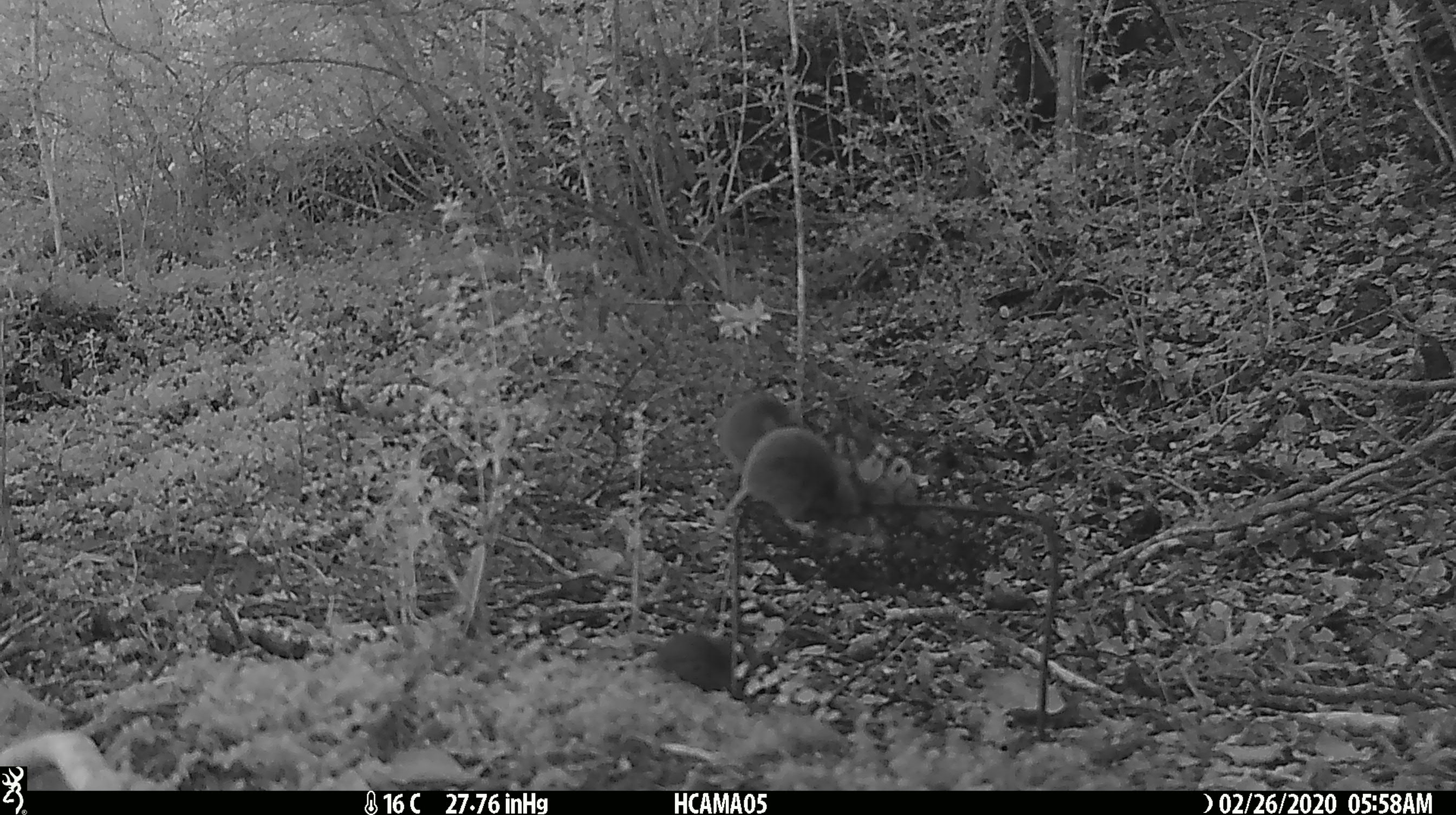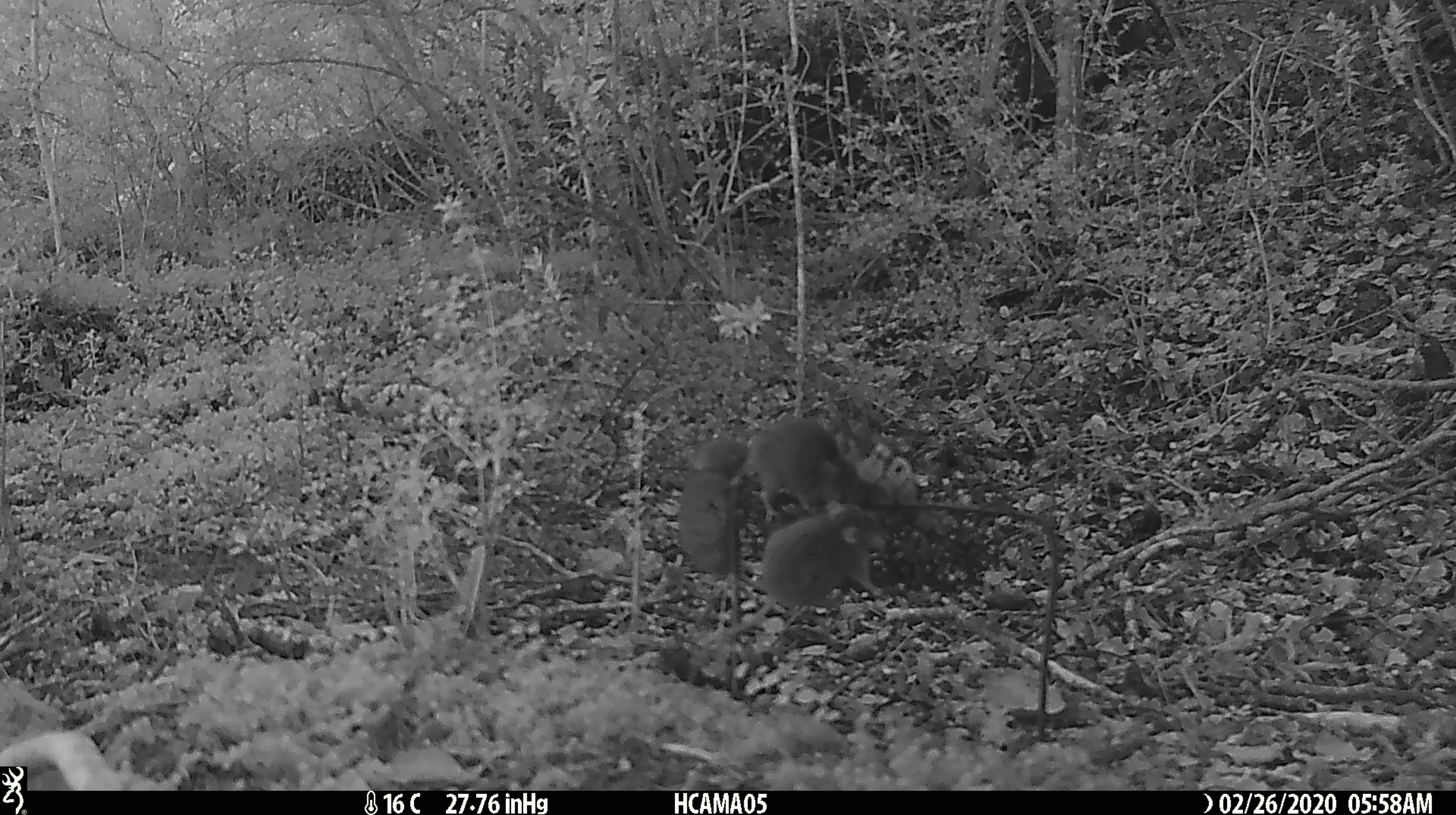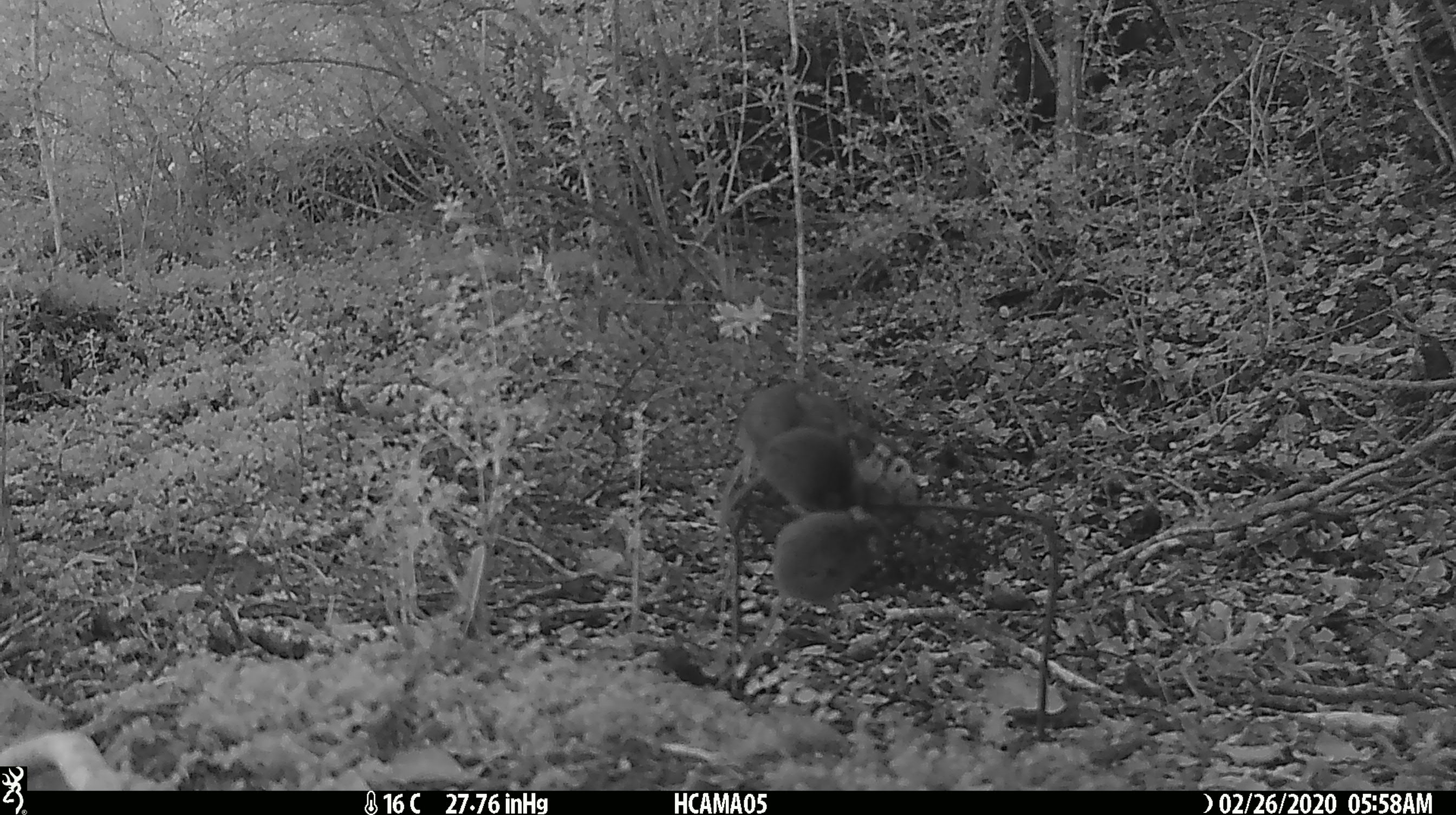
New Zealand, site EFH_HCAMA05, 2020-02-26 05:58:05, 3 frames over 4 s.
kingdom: Animalia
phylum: Chordata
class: Mammalia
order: Rodentia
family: Muridae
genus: Mus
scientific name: Mus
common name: mouse